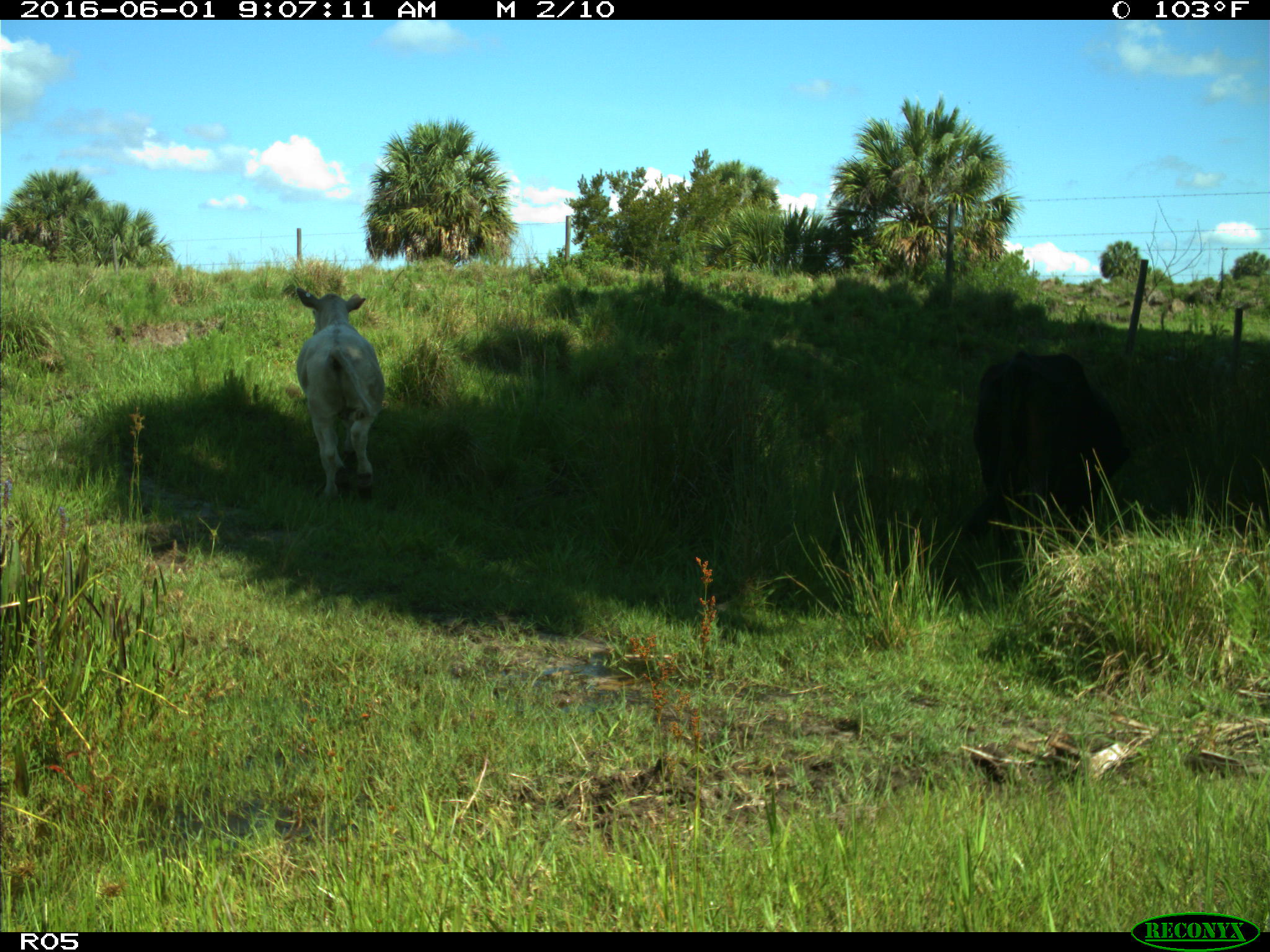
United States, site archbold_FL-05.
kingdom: Animalia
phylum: Chordata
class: Mammalia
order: Artiodactyla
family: Bovidae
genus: Bos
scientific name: Bos taurus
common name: domestic cow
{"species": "Bos taurus (domestic cow)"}